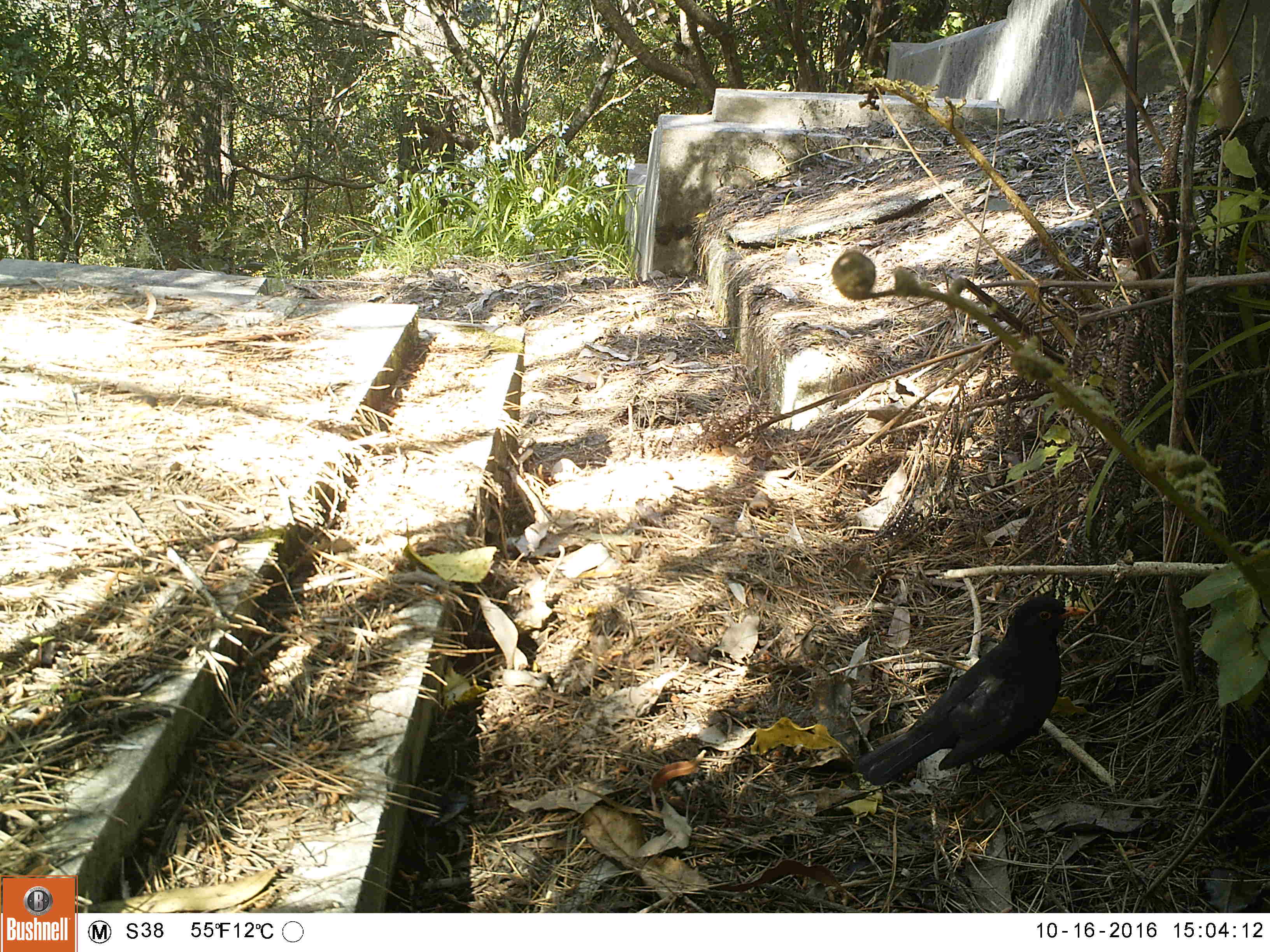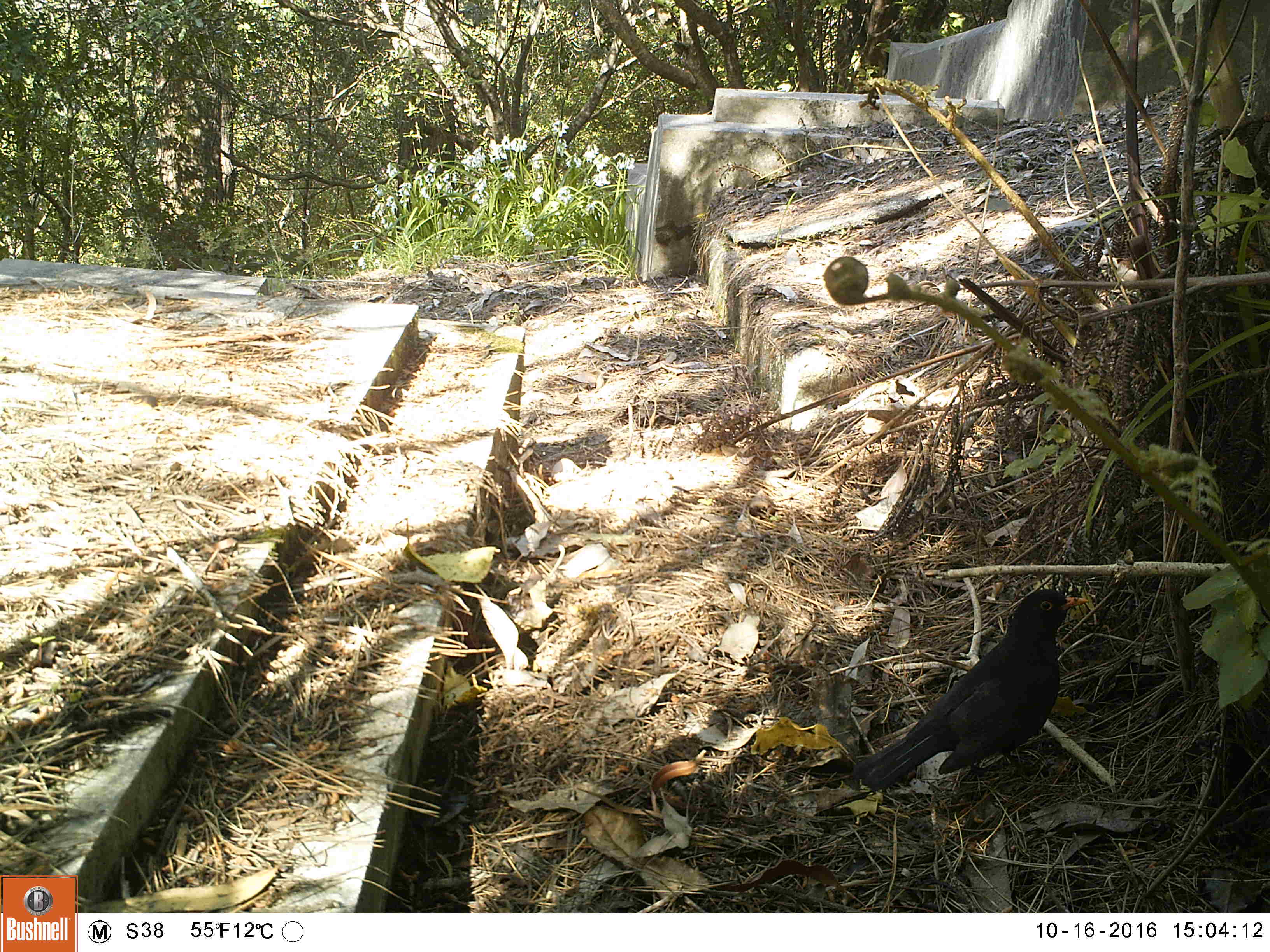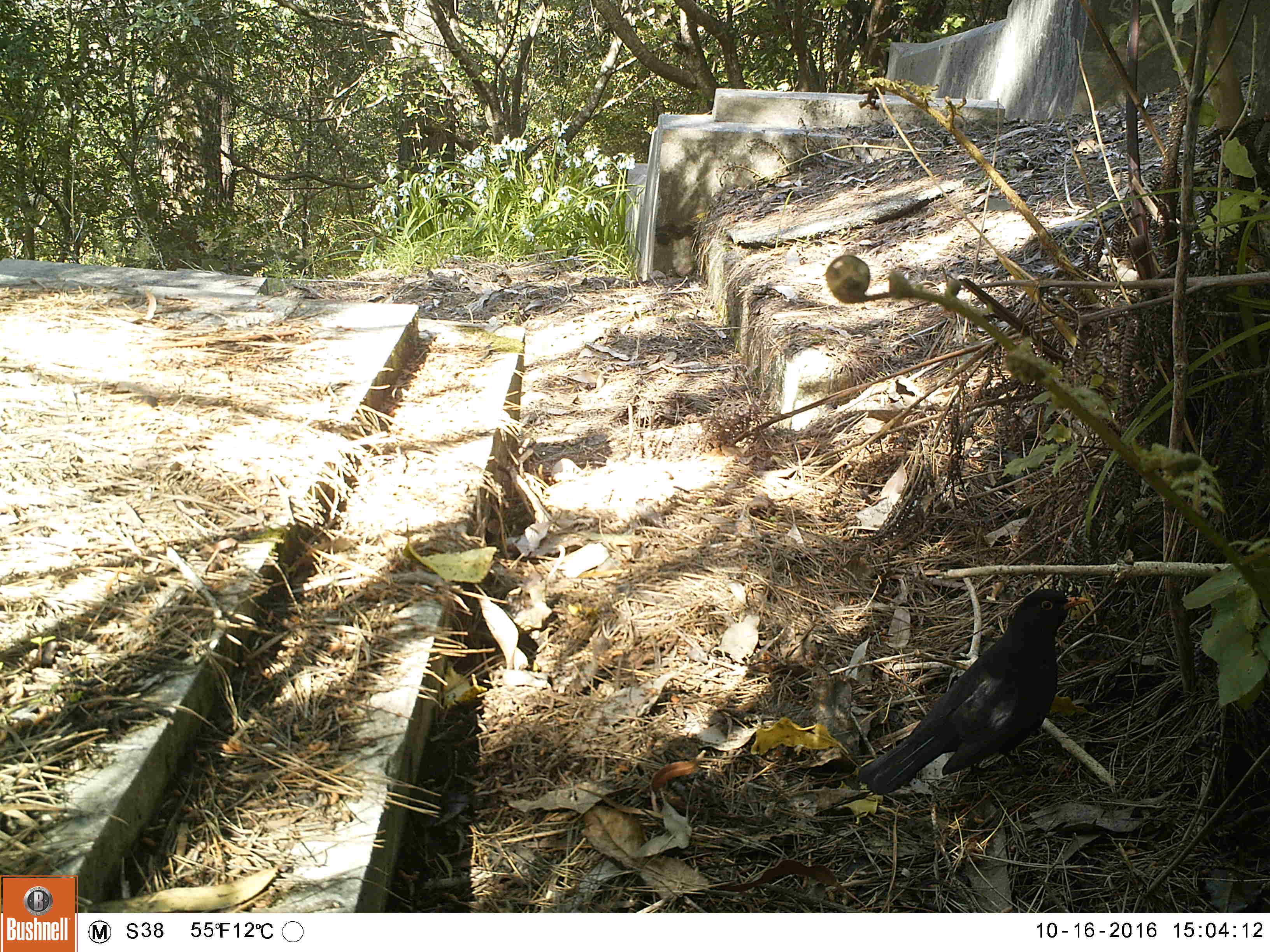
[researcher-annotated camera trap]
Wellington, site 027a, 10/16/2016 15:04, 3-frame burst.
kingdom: Animalia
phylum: Chordata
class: Aves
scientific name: Aves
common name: bird